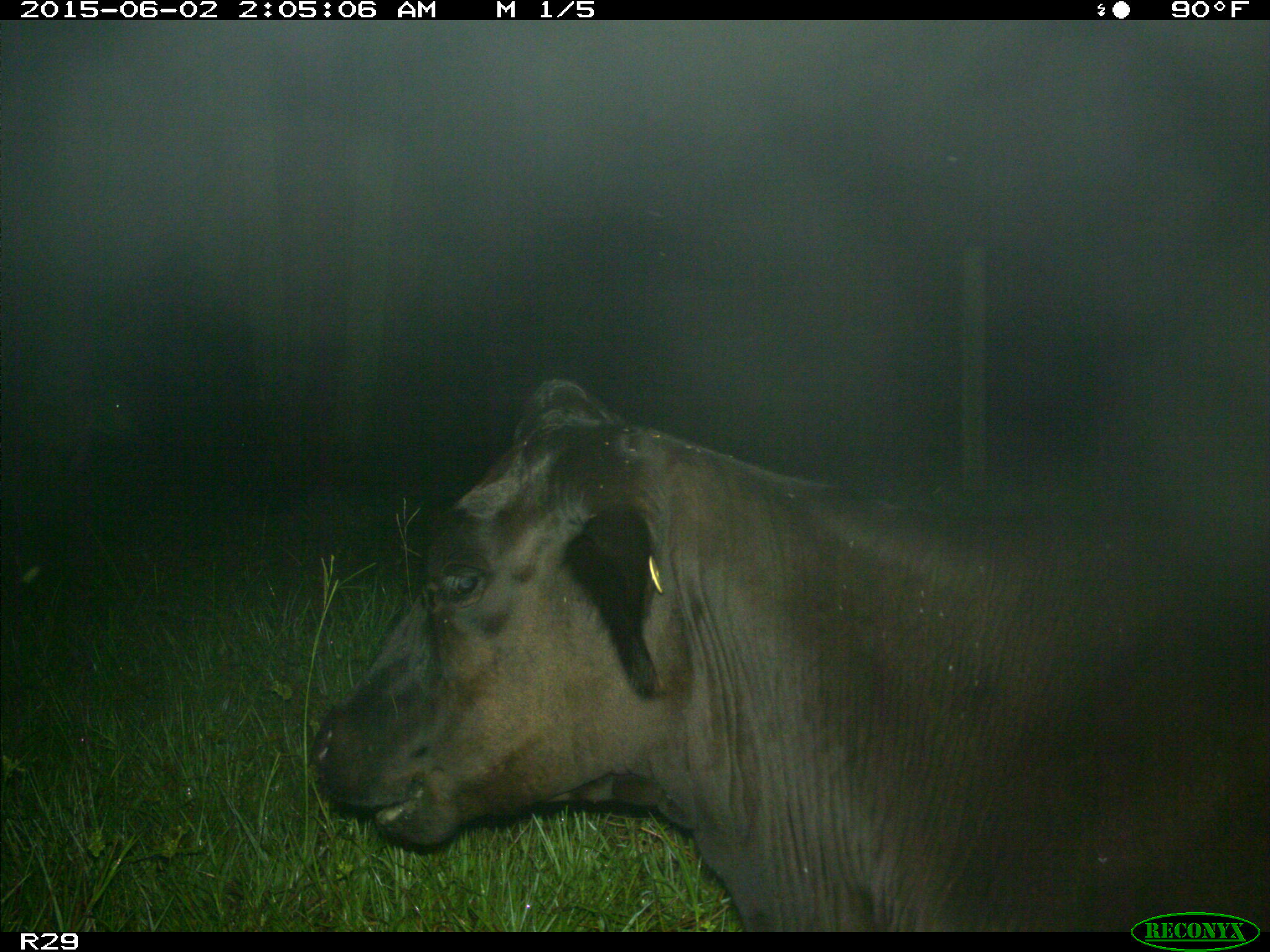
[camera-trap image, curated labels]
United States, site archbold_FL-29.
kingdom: Animalia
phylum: Chordata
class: Mammalia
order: Artiodactyla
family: Bovidae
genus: Bos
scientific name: Bos taurus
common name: domestic cow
Bos taurus (domestic cow).